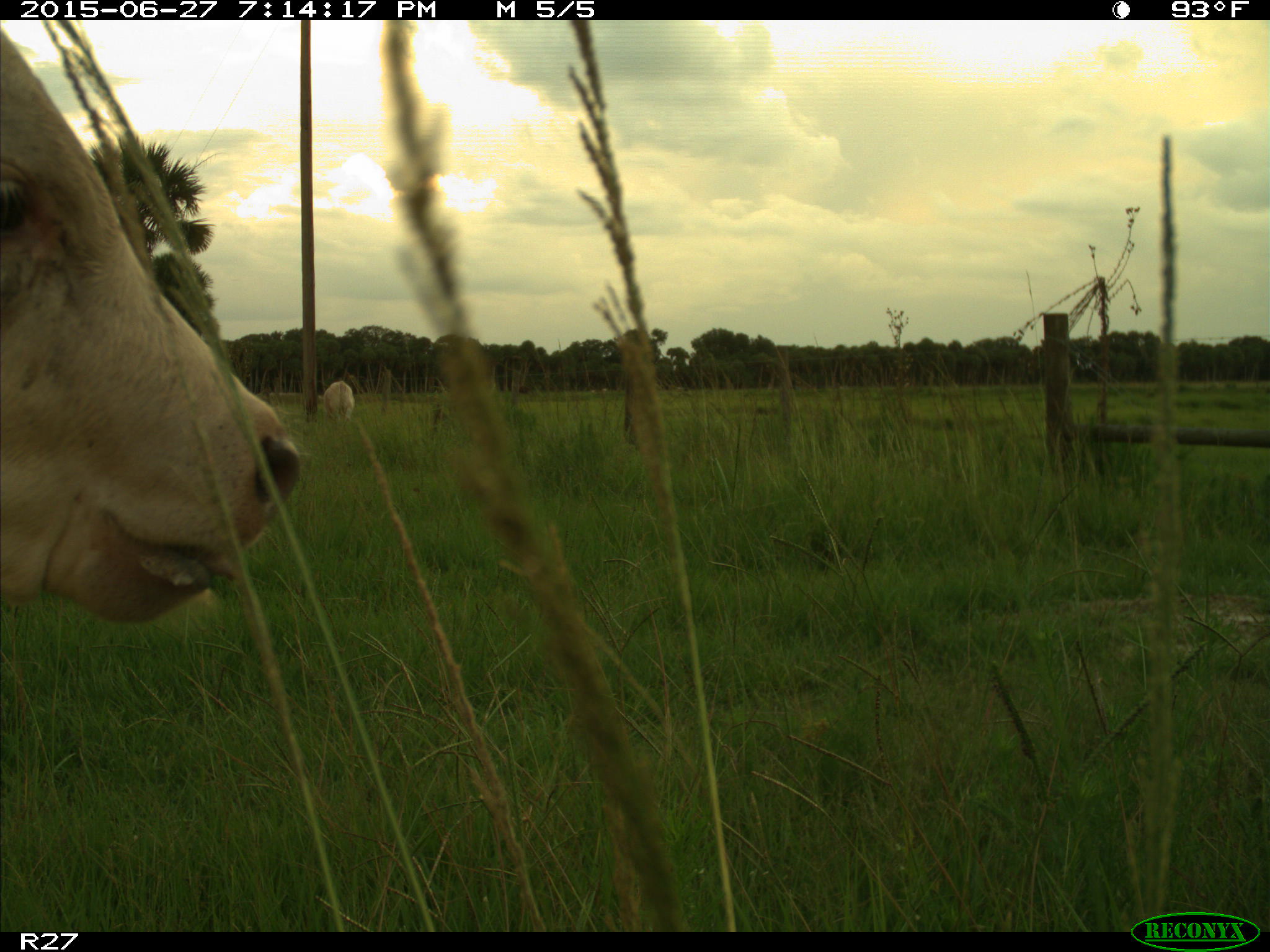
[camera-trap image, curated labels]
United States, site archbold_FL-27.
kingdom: Animalia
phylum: Chordata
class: Mammalia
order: Artiodactyla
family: Bovidae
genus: Bos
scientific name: Bos taurus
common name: domestic cow